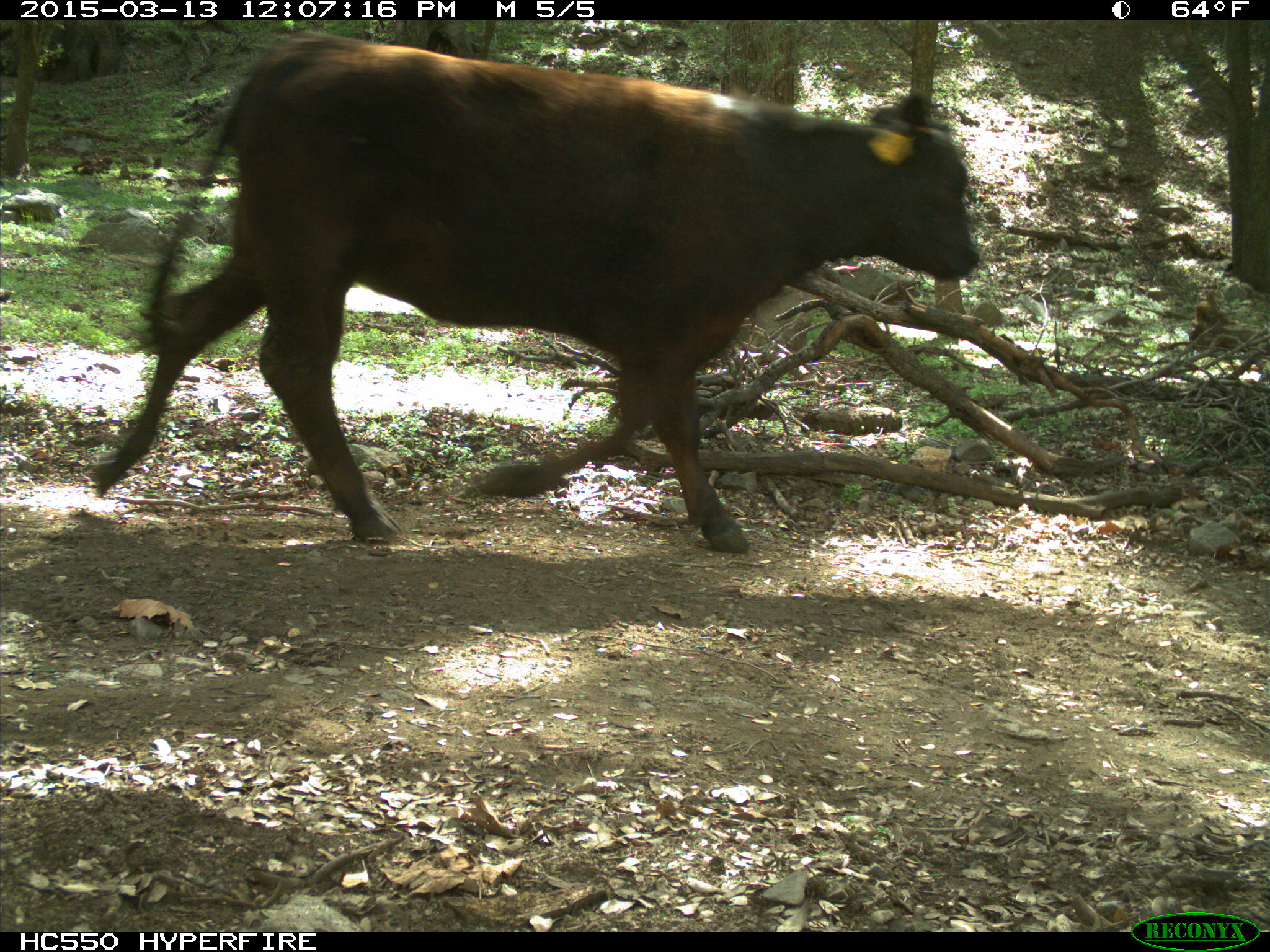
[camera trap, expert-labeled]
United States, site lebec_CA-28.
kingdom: Animalia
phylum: Chordata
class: Mammalia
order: Artiodactyla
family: Bovidae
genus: Bos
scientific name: Bos taurus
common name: domestic cow